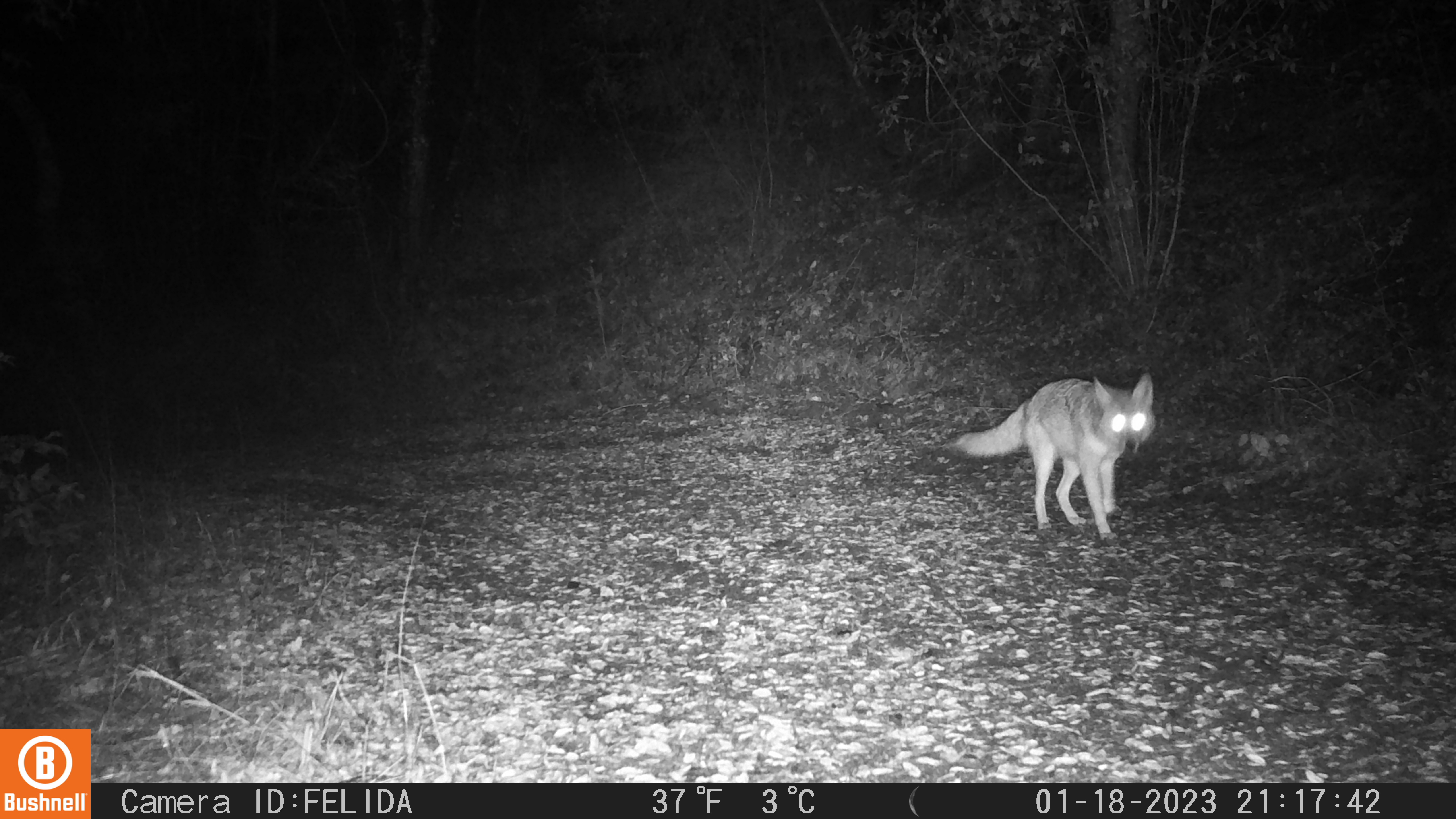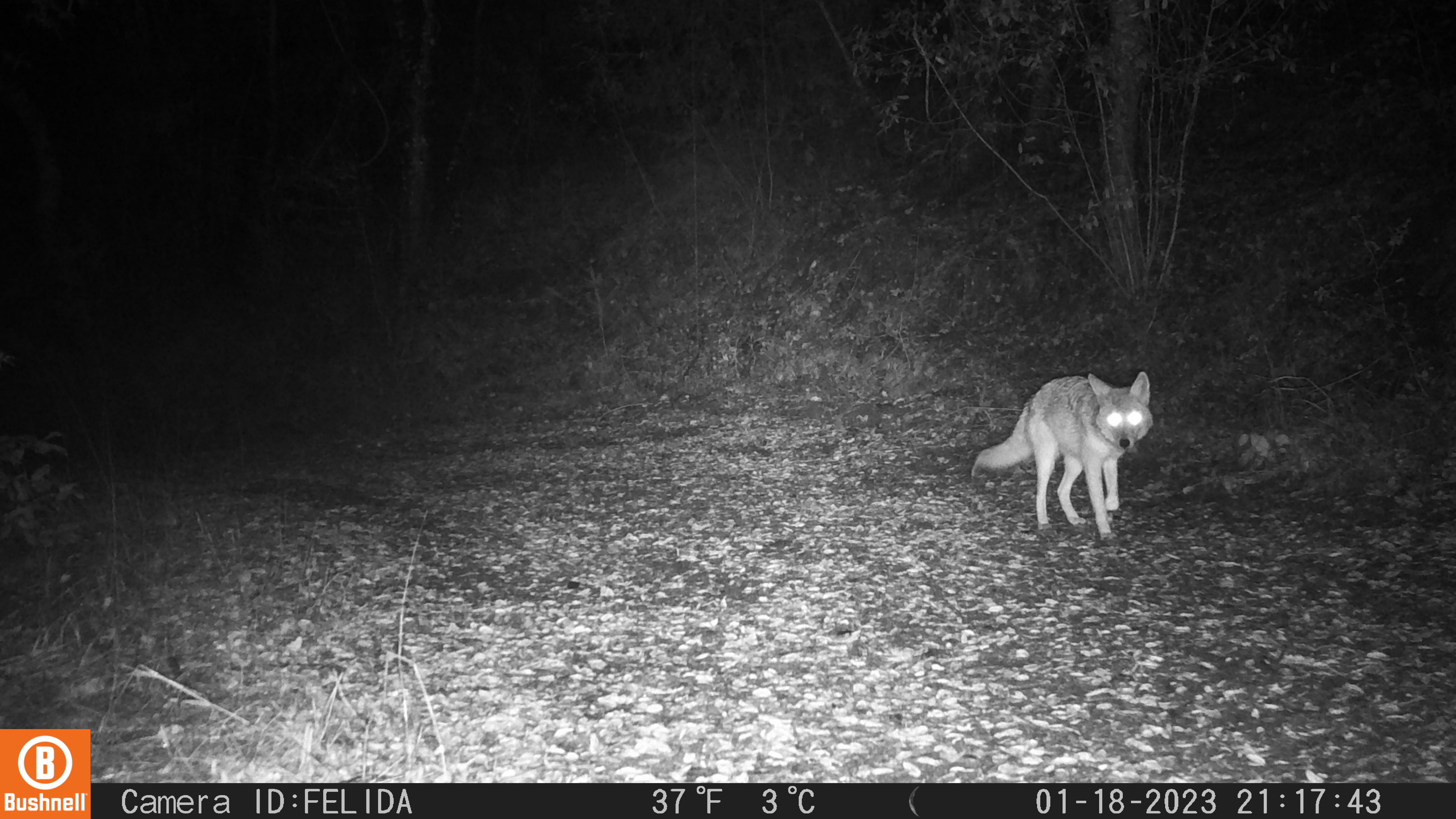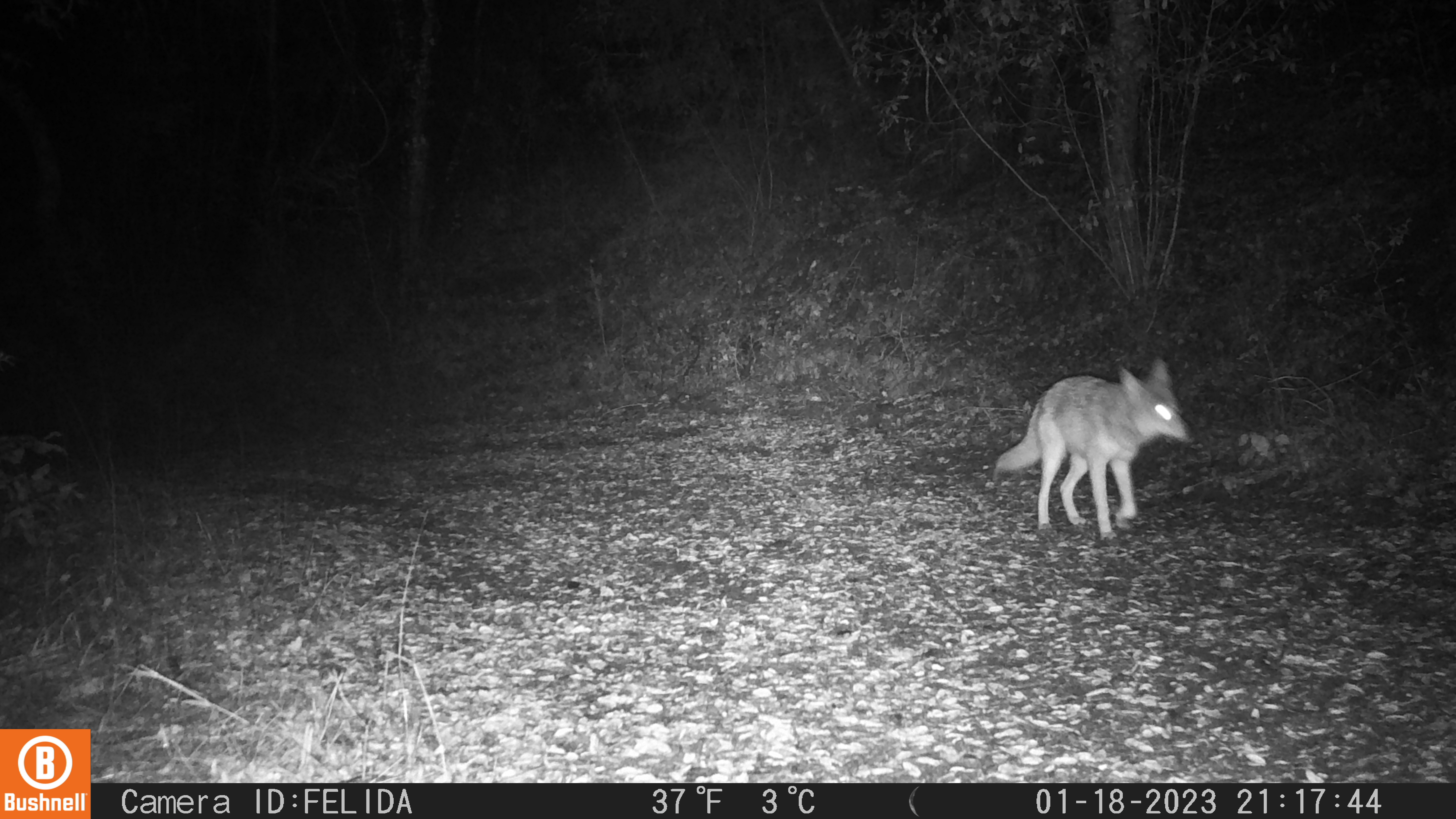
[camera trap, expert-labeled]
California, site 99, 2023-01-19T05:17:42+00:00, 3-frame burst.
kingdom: Animalia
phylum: Chordata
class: Mammalia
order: Carnivora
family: Canidae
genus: Canis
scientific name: Canis latrans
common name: coyote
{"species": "coyote (Canis latrans)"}